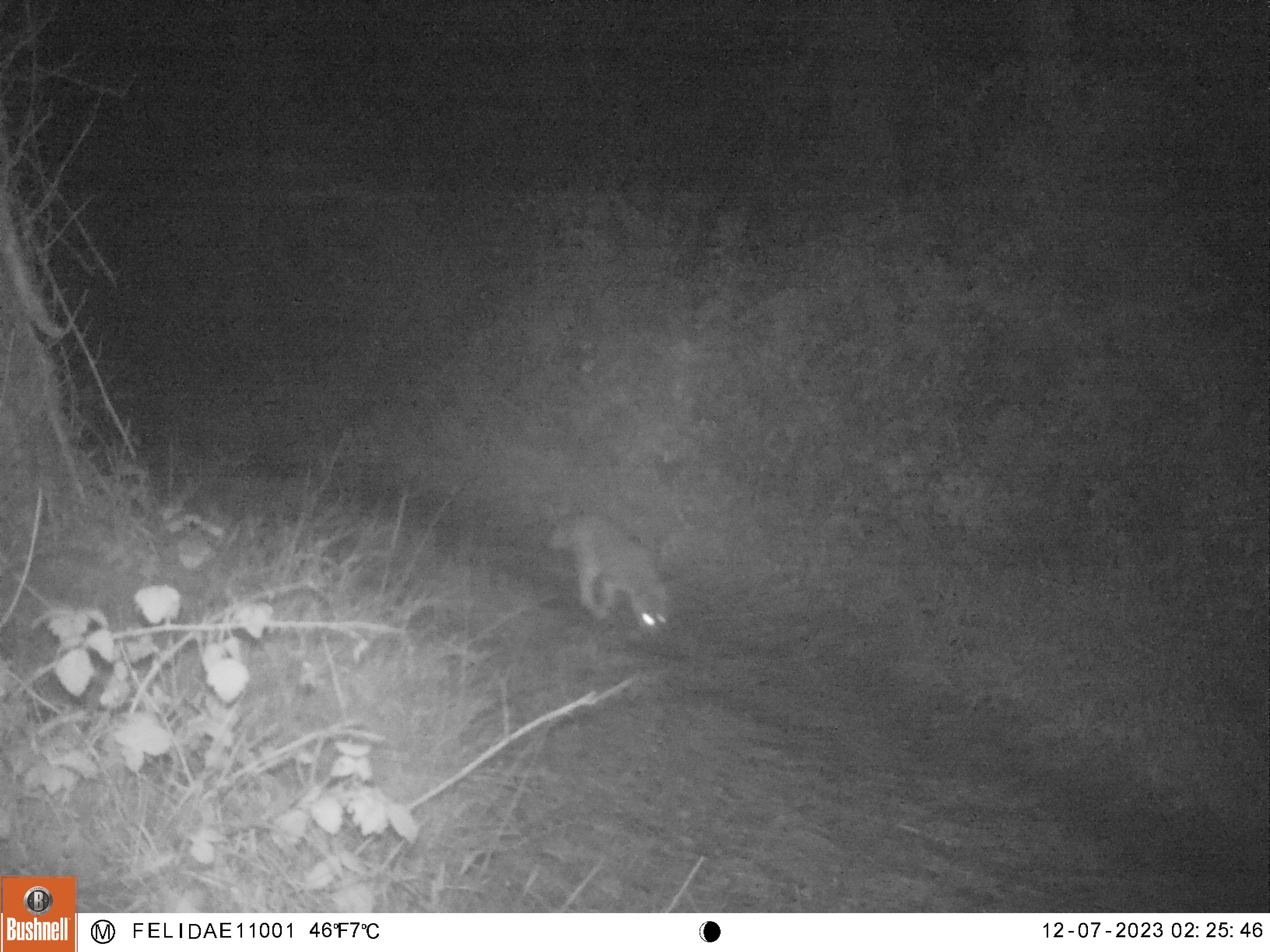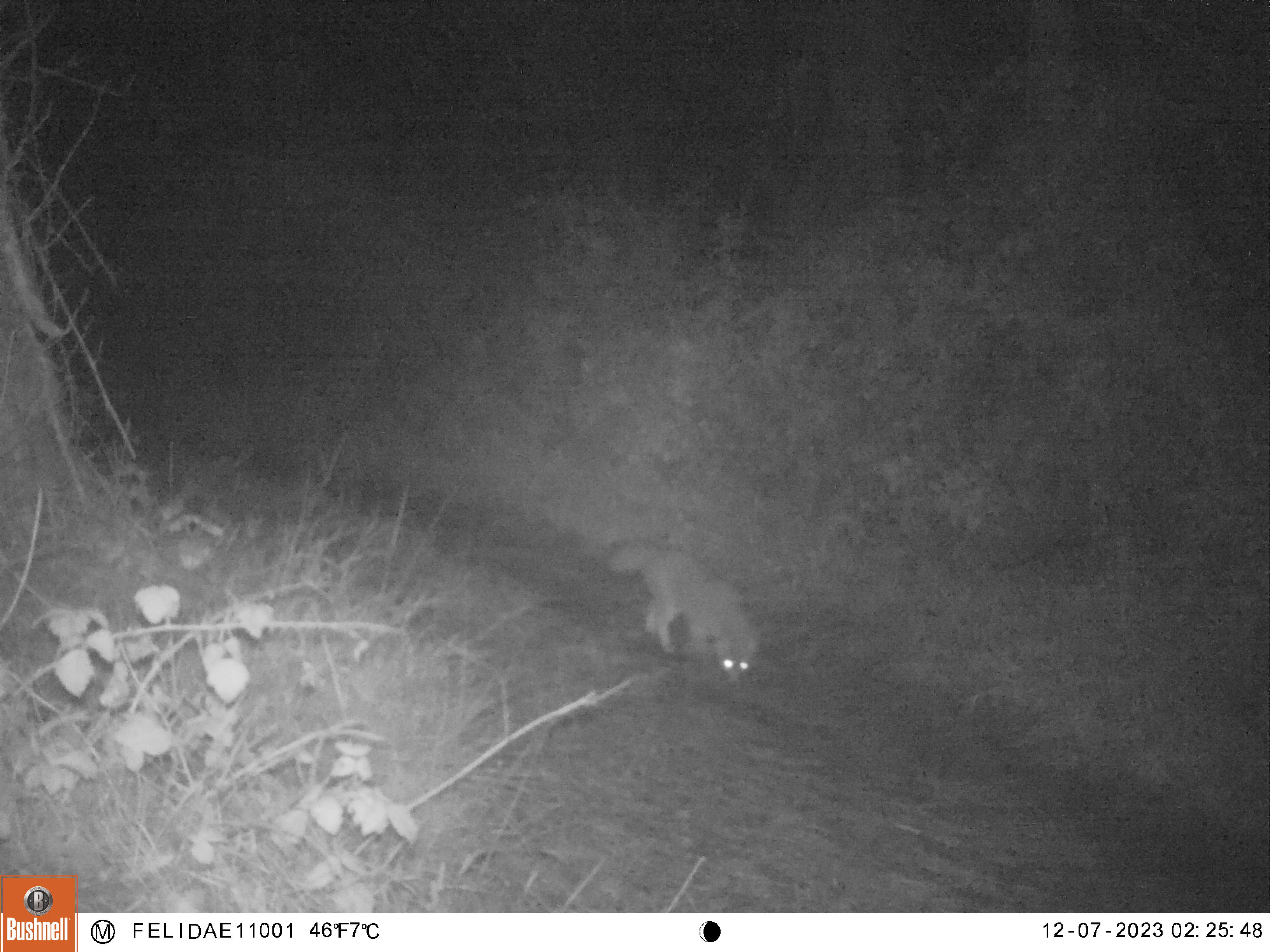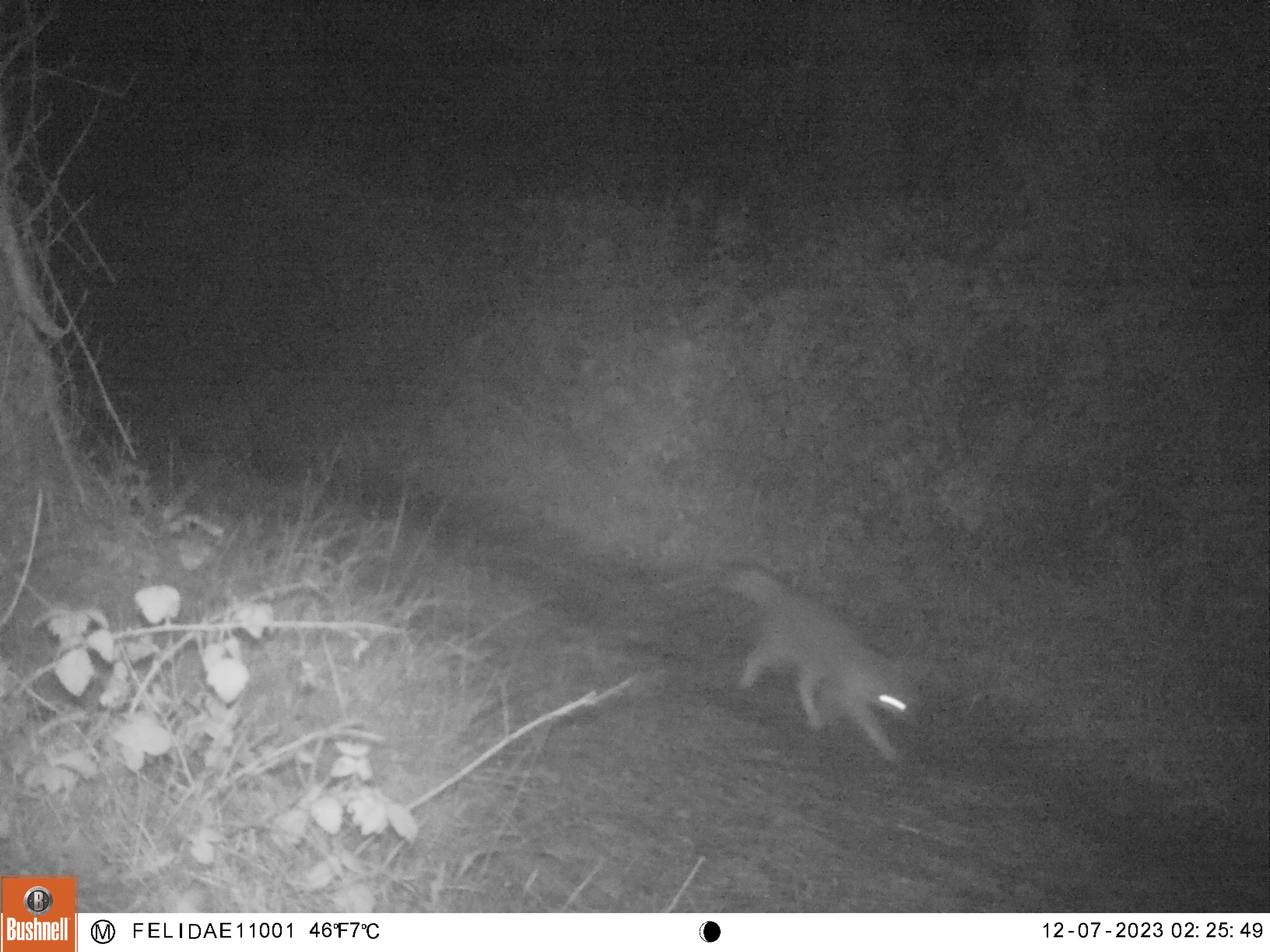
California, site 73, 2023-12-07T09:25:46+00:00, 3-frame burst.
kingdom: Animalia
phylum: Chordata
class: Mammalia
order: Carnivora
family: Canidae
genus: Urocyon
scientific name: Urocyon cinereoargenteus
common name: gray fox